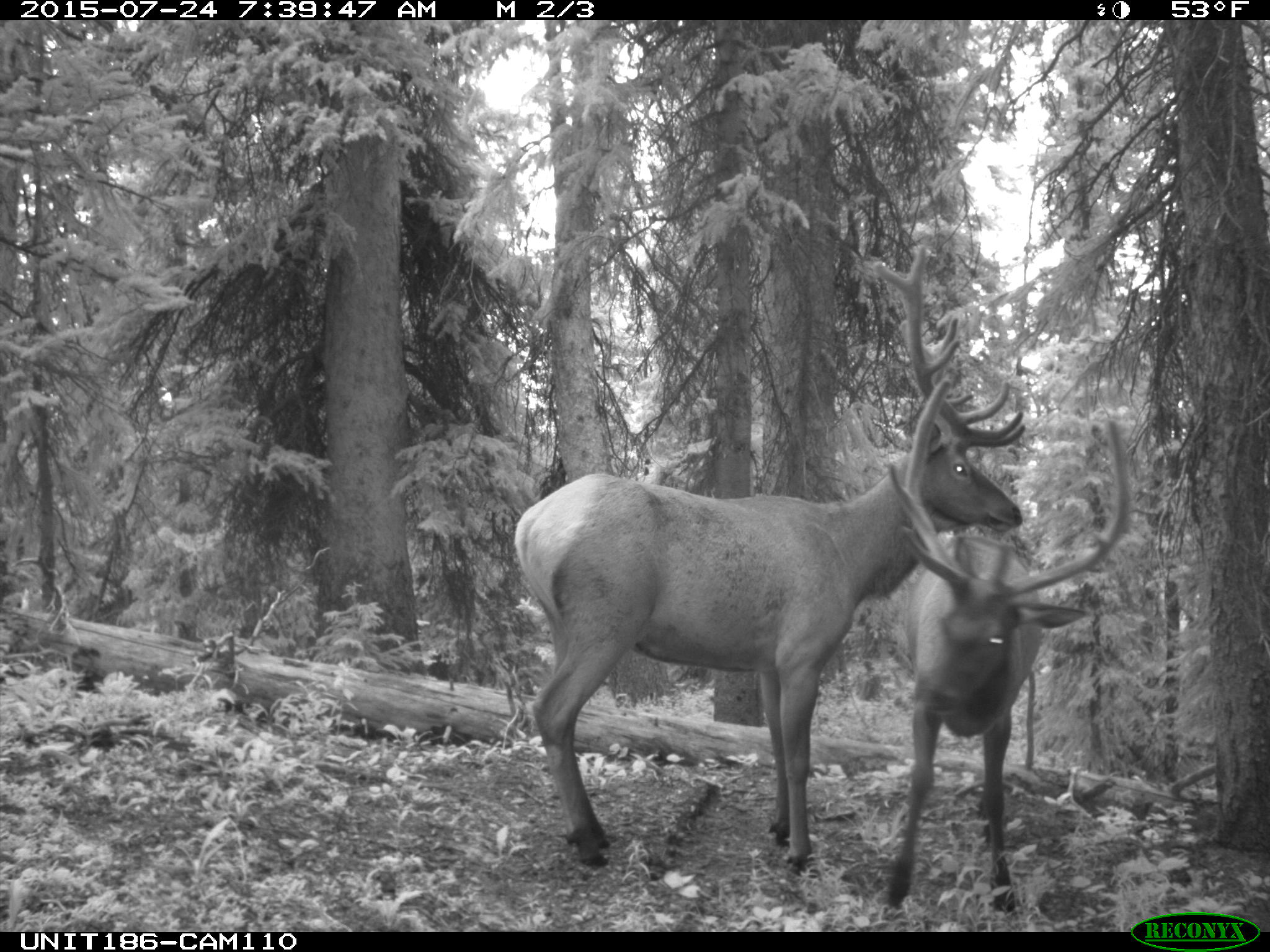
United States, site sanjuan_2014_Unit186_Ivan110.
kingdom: Animalia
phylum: Chordata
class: Mammalia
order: Artiodactyla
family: Cervidae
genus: Cervus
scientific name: Cervus elaphus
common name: red deer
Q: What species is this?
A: Cervus elaphus (red deer).